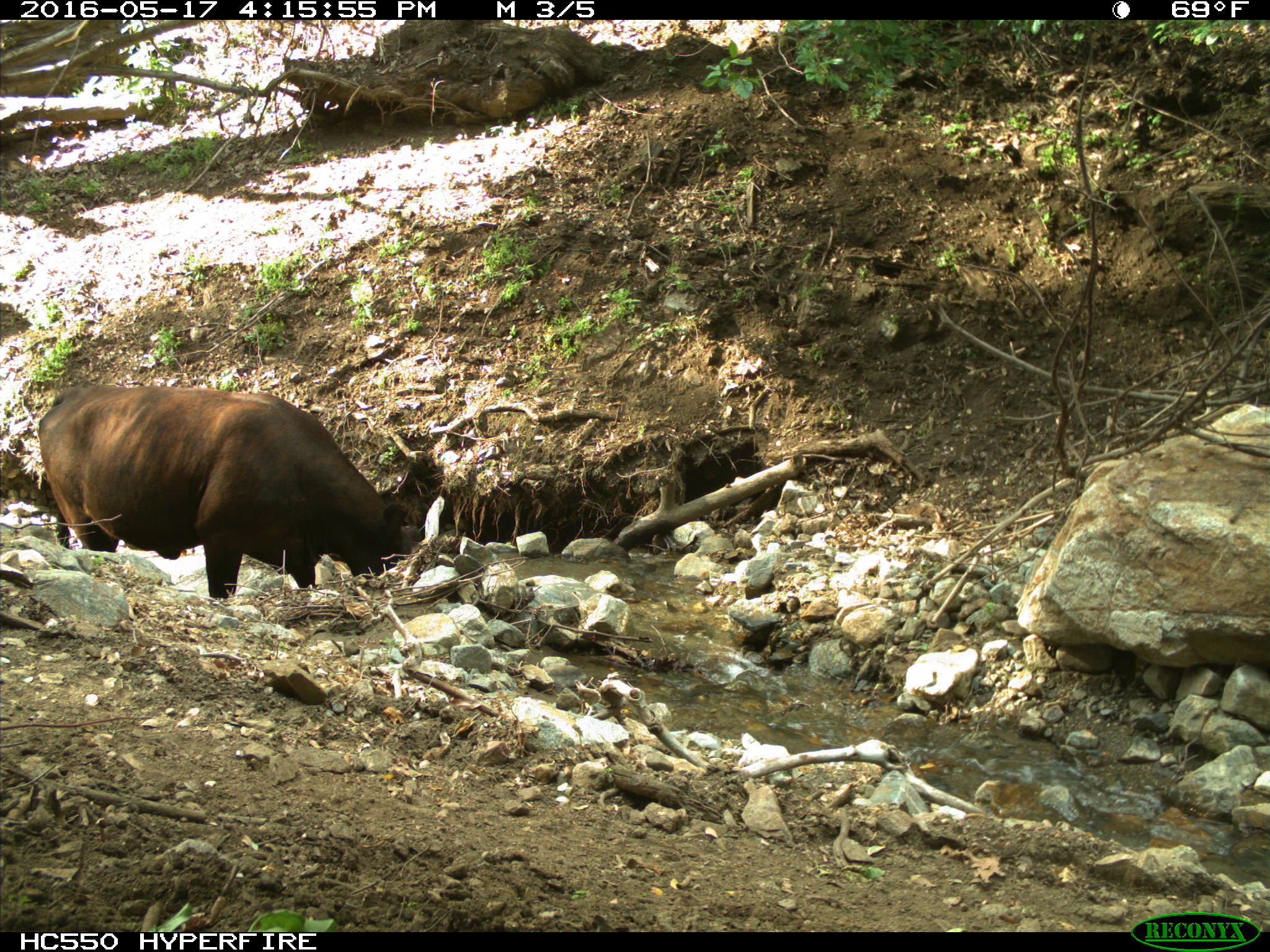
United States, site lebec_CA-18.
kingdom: Animalia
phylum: Chordata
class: Mammalia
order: Artiodactyla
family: Bovidae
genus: Bos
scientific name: Bos taurus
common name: domestic cow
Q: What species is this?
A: Bos taurus (domestic cow).